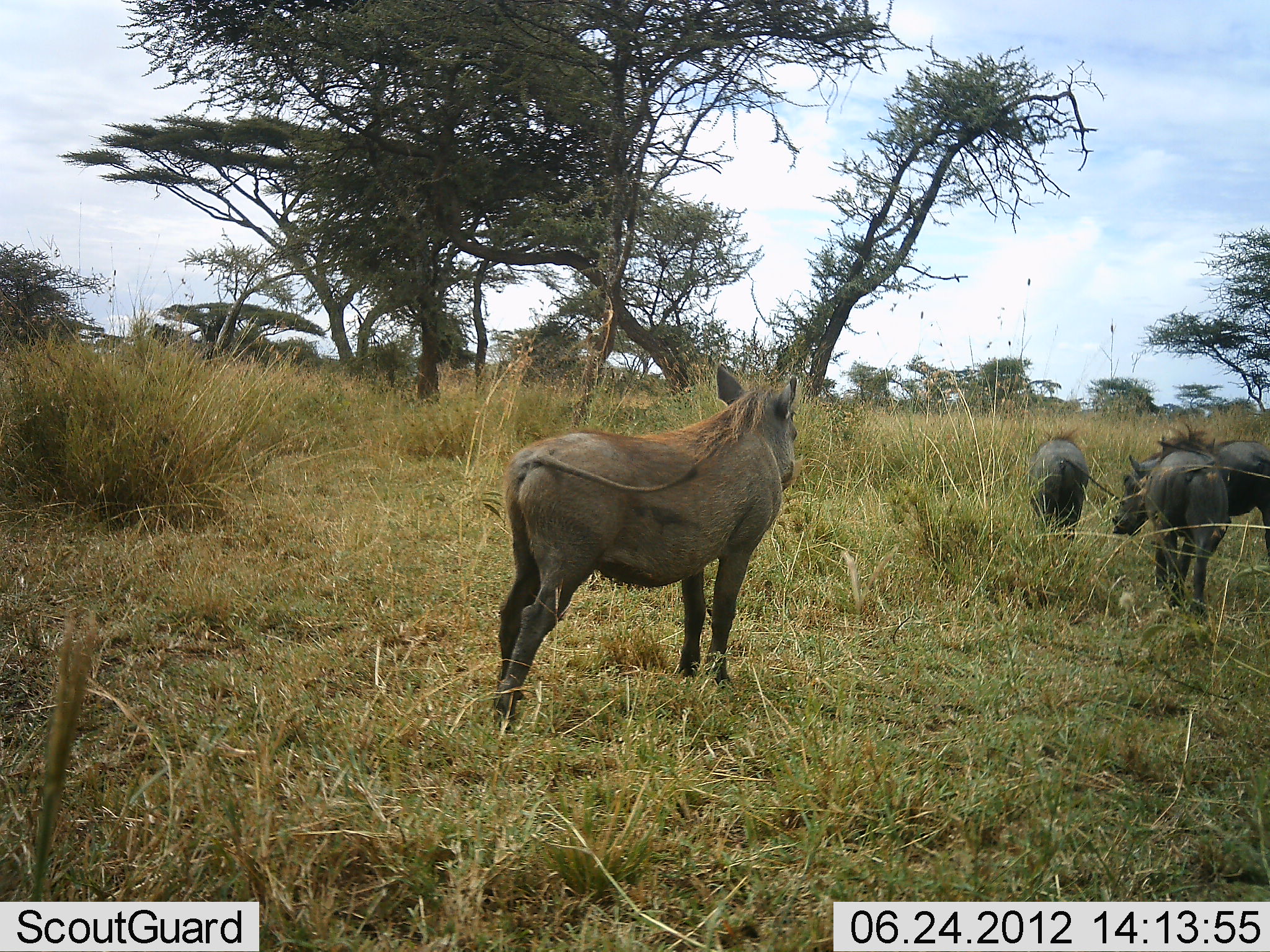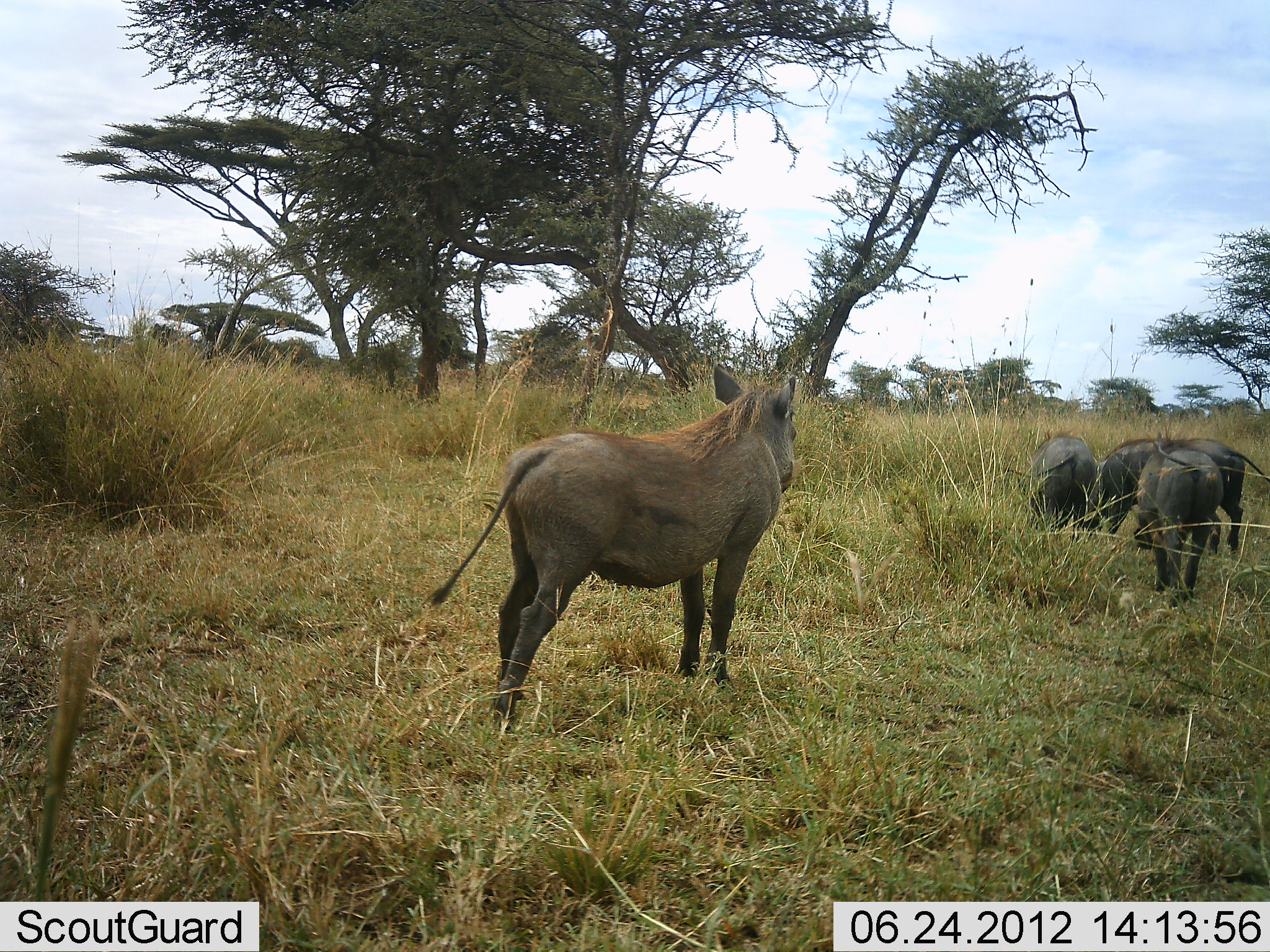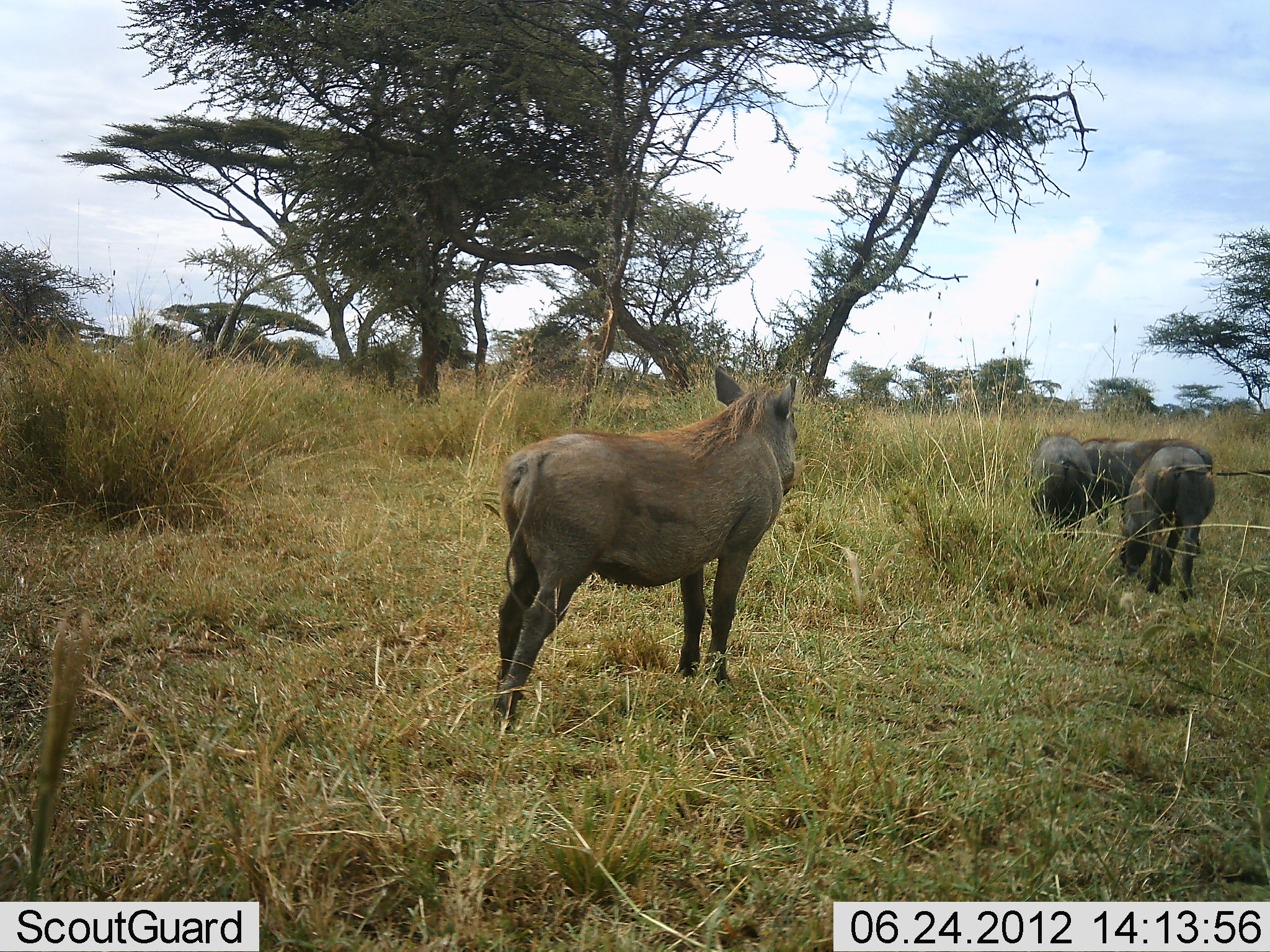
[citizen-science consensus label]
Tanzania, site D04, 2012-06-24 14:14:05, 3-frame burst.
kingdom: Animalia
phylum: Chordata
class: Mammalia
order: Artiodactyla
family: Suidae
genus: Phacochoerus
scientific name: Phacochoerus africanus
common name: warthog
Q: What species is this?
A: Warthog (Phacochoerus africanus).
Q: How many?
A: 4.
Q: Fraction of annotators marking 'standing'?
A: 90%.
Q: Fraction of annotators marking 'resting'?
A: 0%.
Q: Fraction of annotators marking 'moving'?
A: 90%.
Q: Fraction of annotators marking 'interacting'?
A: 10%.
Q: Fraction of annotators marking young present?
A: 20%.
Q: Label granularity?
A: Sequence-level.